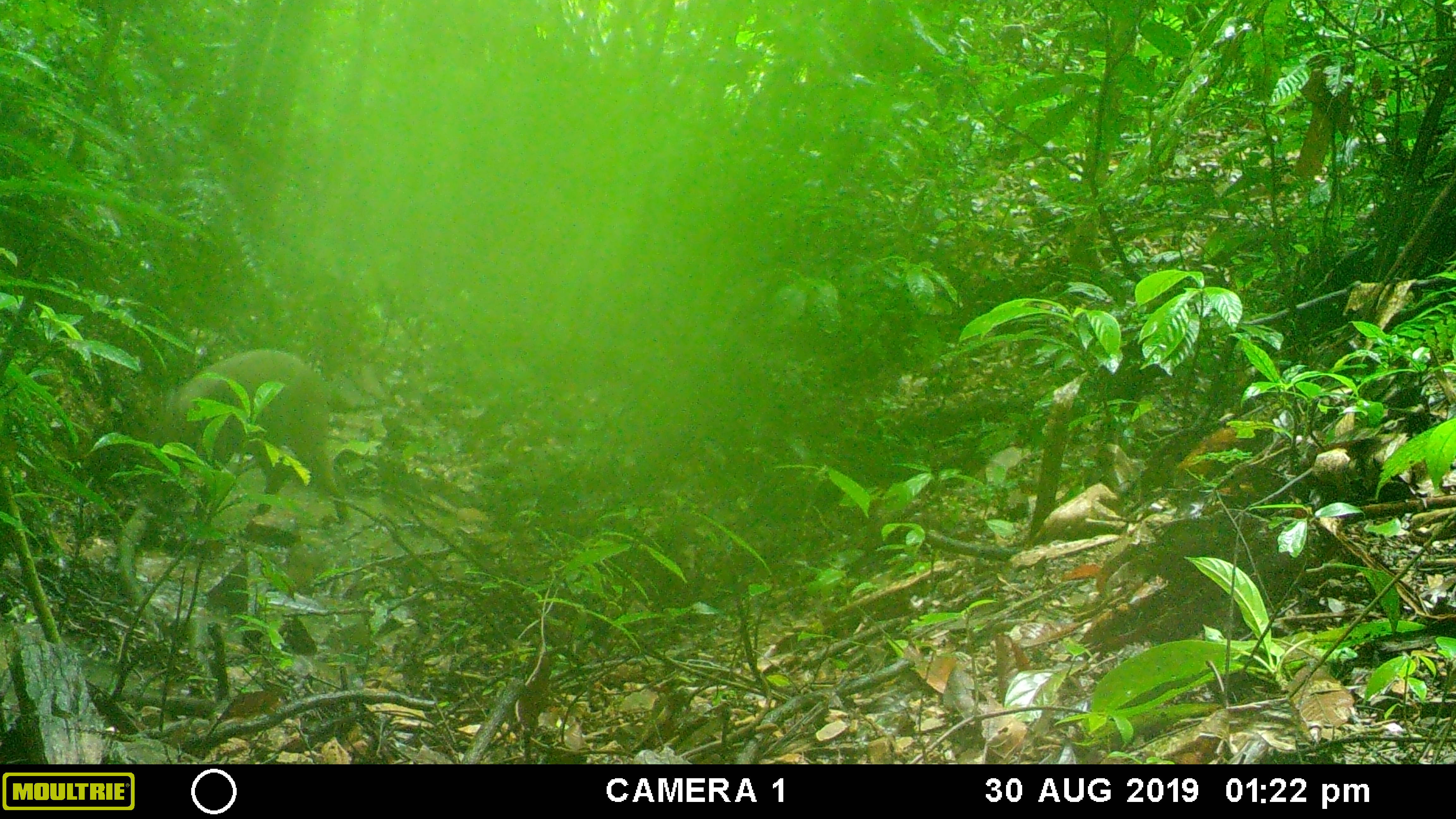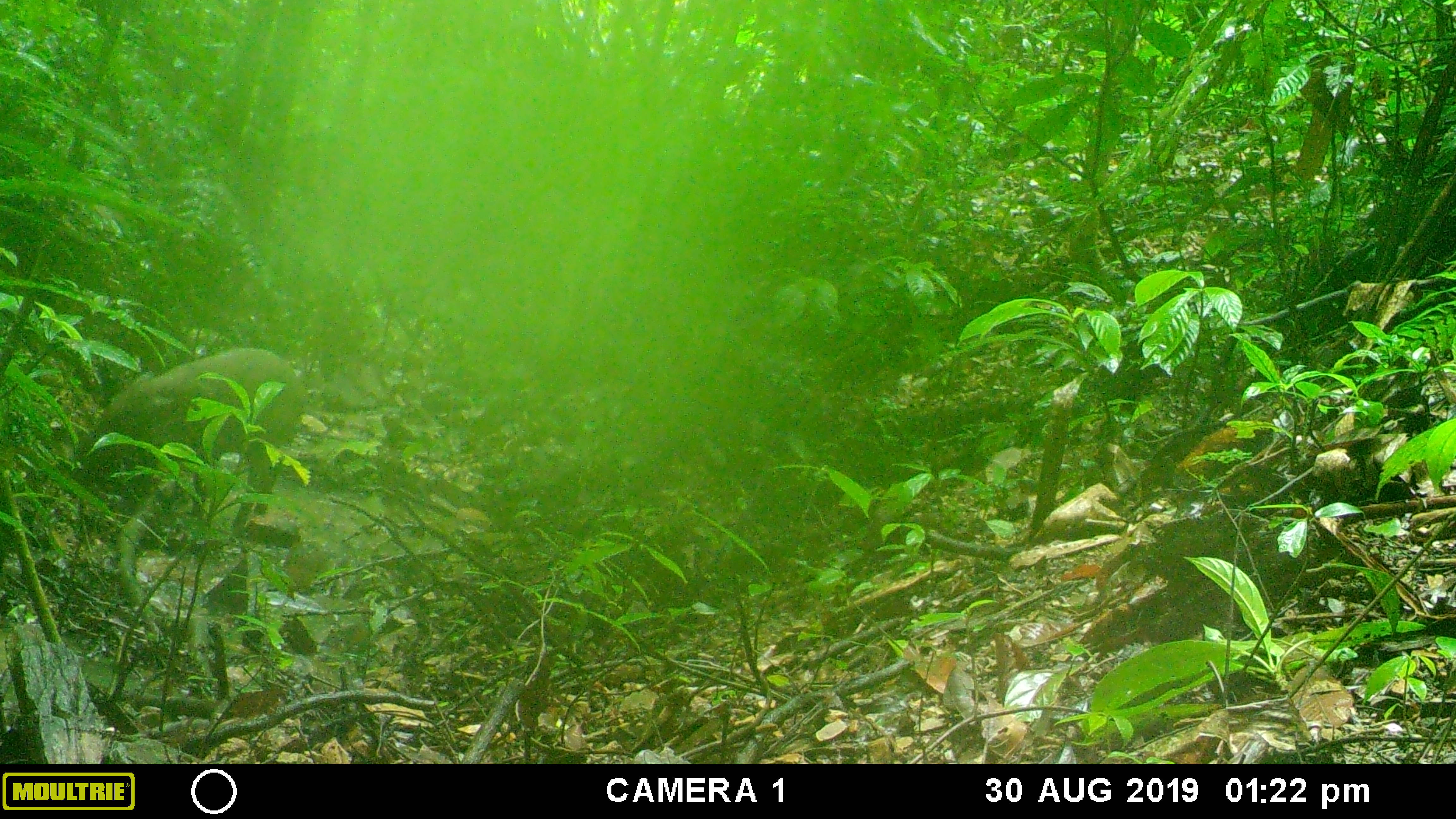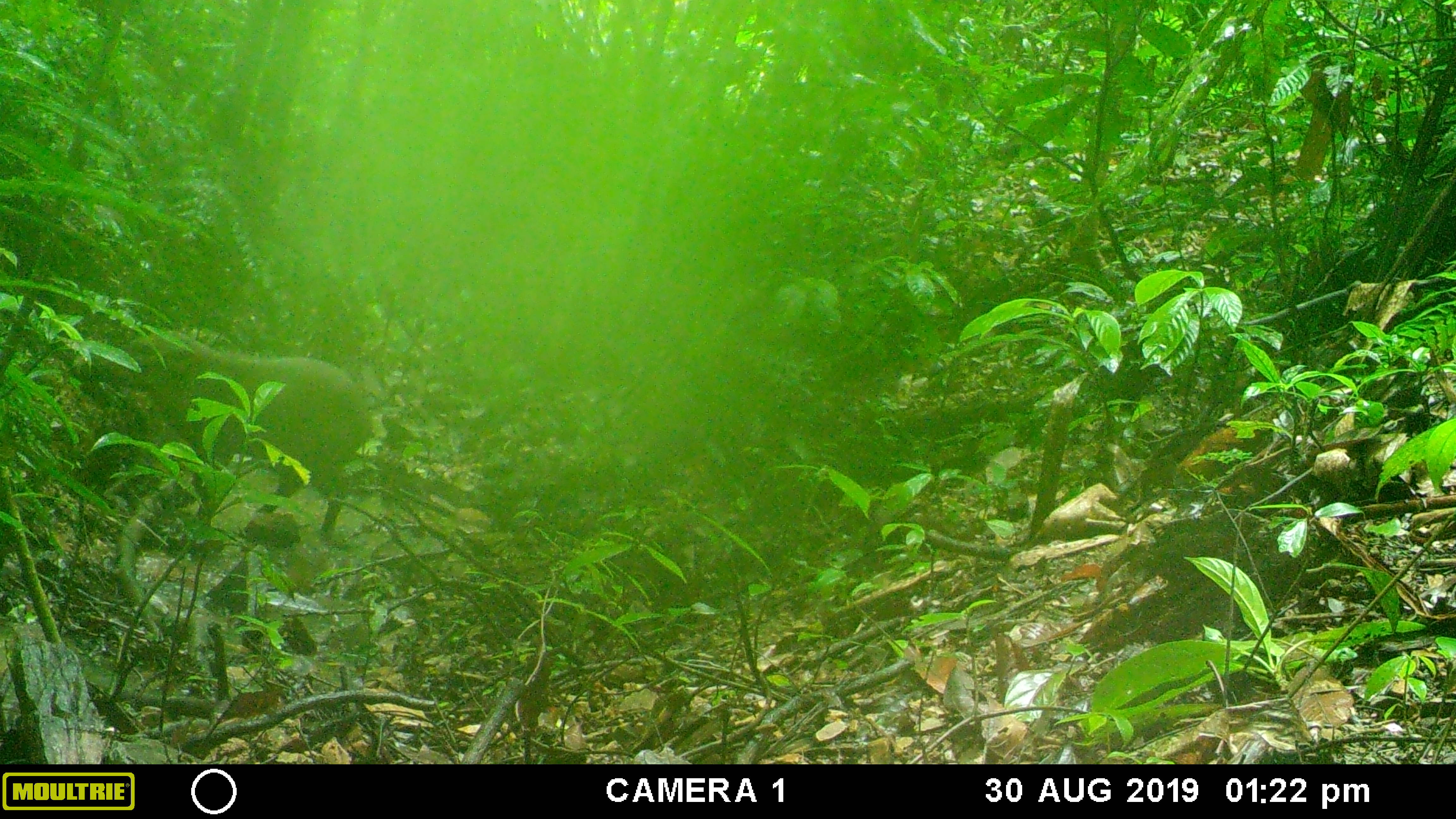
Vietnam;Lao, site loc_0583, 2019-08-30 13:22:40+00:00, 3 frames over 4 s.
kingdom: Animalia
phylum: Chordata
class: Mammalia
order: Artiodactyla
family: Suidae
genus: Sus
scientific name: Sus scrofa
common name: eurasian wild pig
Eurasian wild pig (Sus scrofa). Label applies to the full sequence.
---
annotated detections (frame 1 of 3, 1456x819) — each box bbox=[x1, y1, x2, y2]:
eurasian wild pig: bbox=[138, 348, 349, 525]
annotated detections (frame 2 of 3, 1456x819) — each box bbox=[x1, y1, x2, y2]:
eurasian wild pig: bbox=[71, 347, 310, 535]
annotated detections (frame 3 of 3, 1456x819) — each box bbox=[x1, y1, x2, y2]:
eurasian wild pig: bbox=[73, 329, 373, 537]